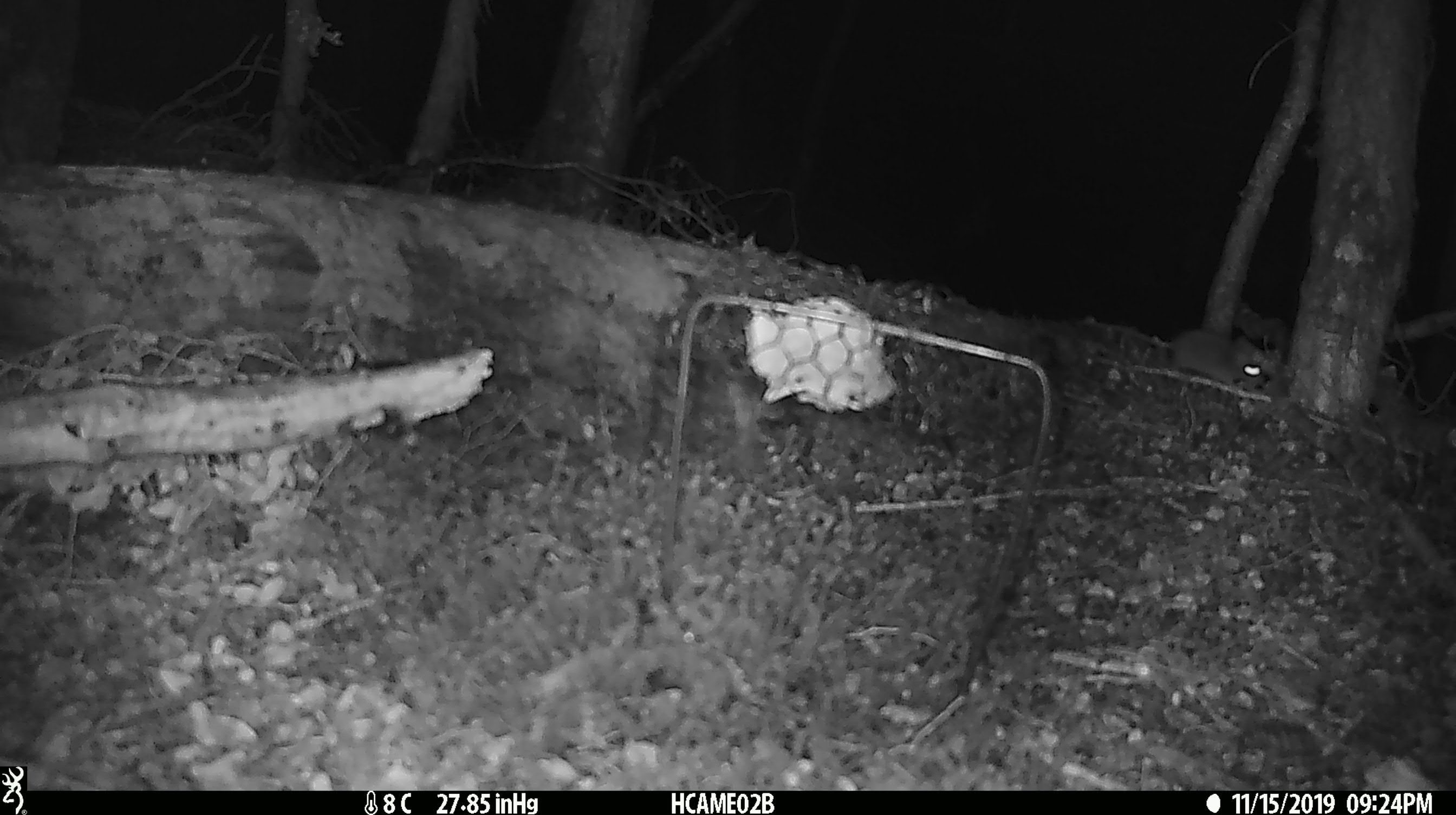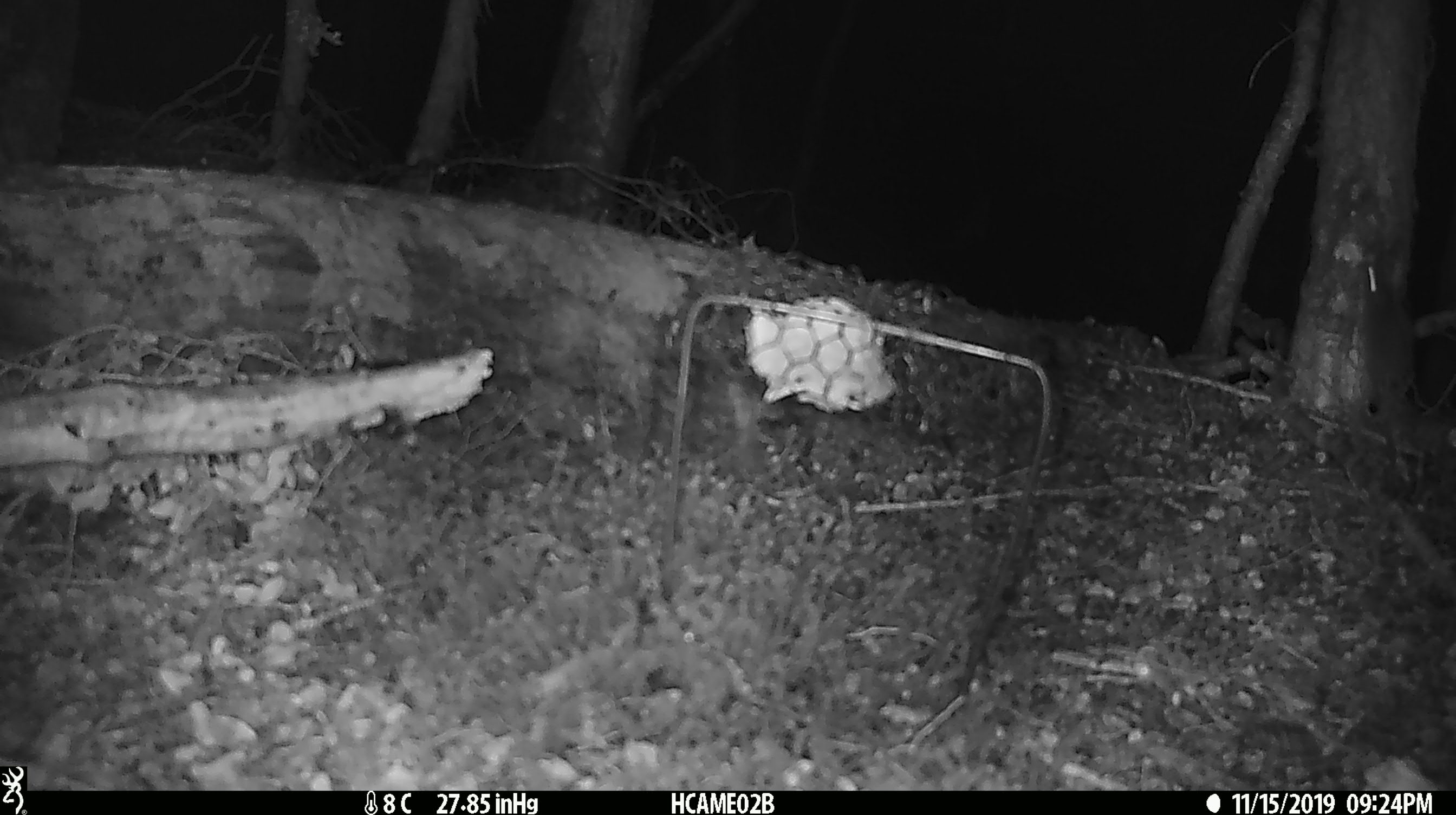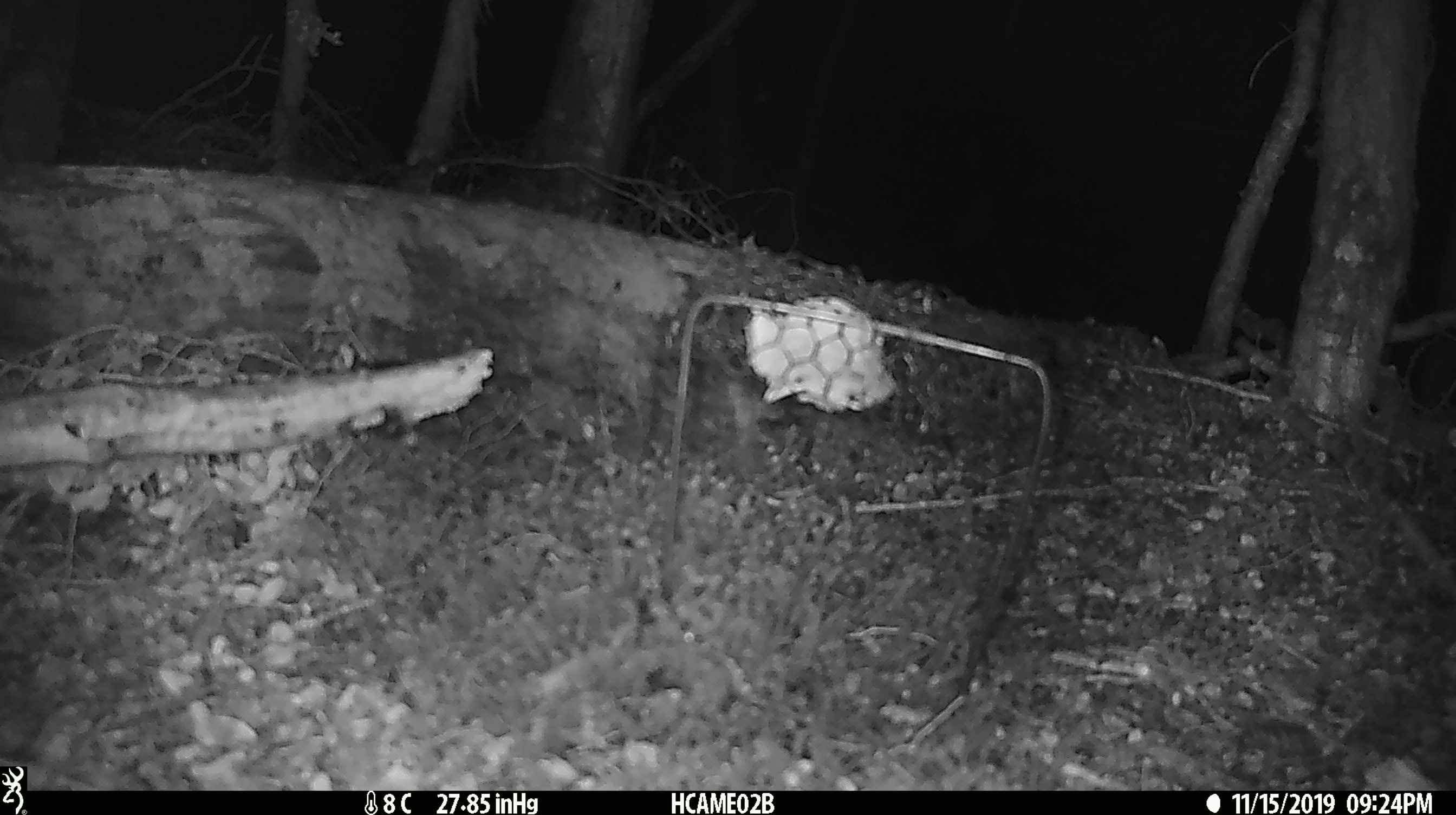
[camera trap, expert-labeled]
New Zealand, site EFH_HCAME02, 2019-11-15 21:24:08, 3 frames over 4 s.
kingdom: Animalia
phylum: Chordata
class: Mammalia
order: Rodentia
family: Muridae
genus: Mus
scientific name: Mus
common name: mouse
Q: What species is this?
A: Mouse (Mus).